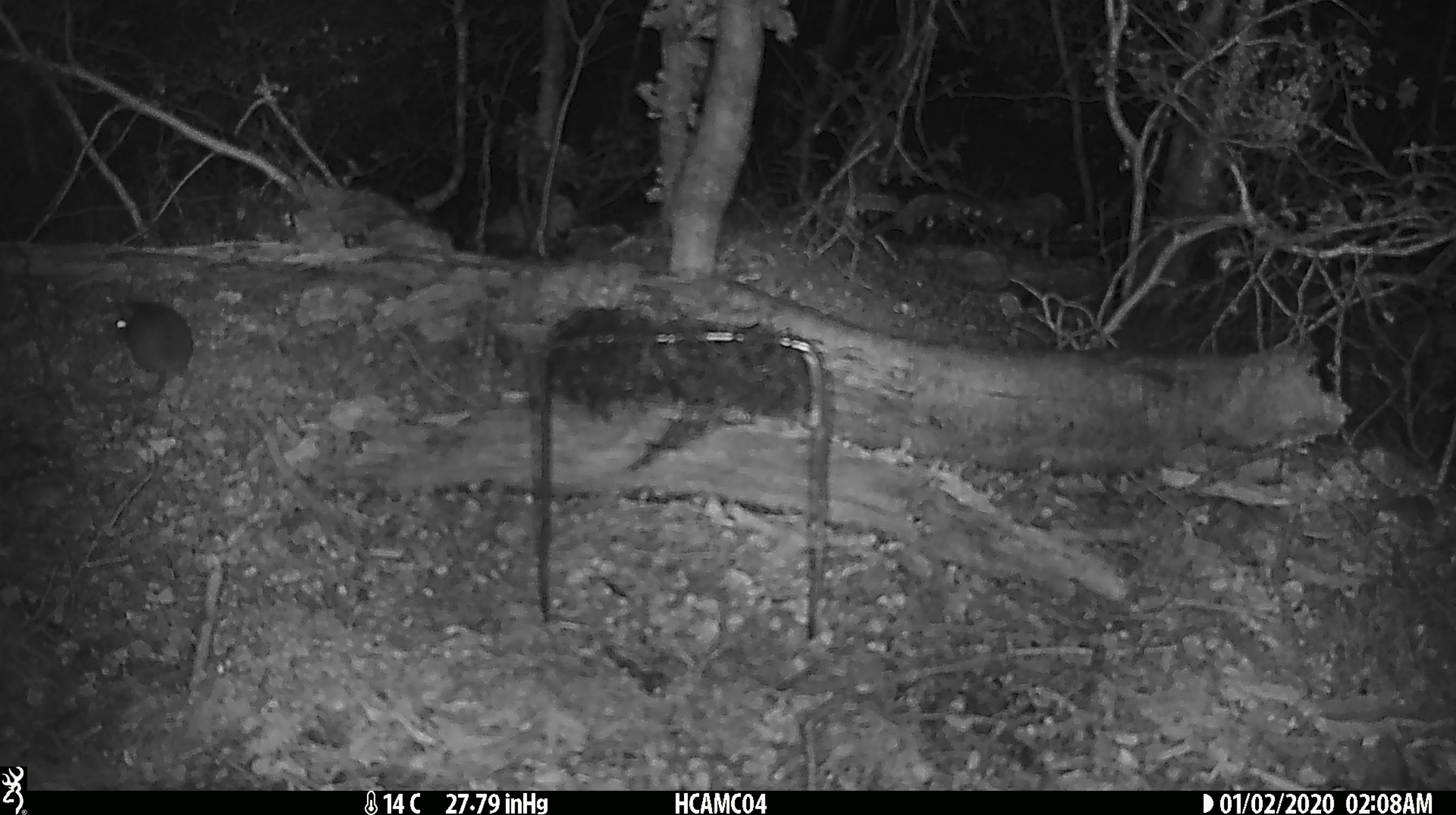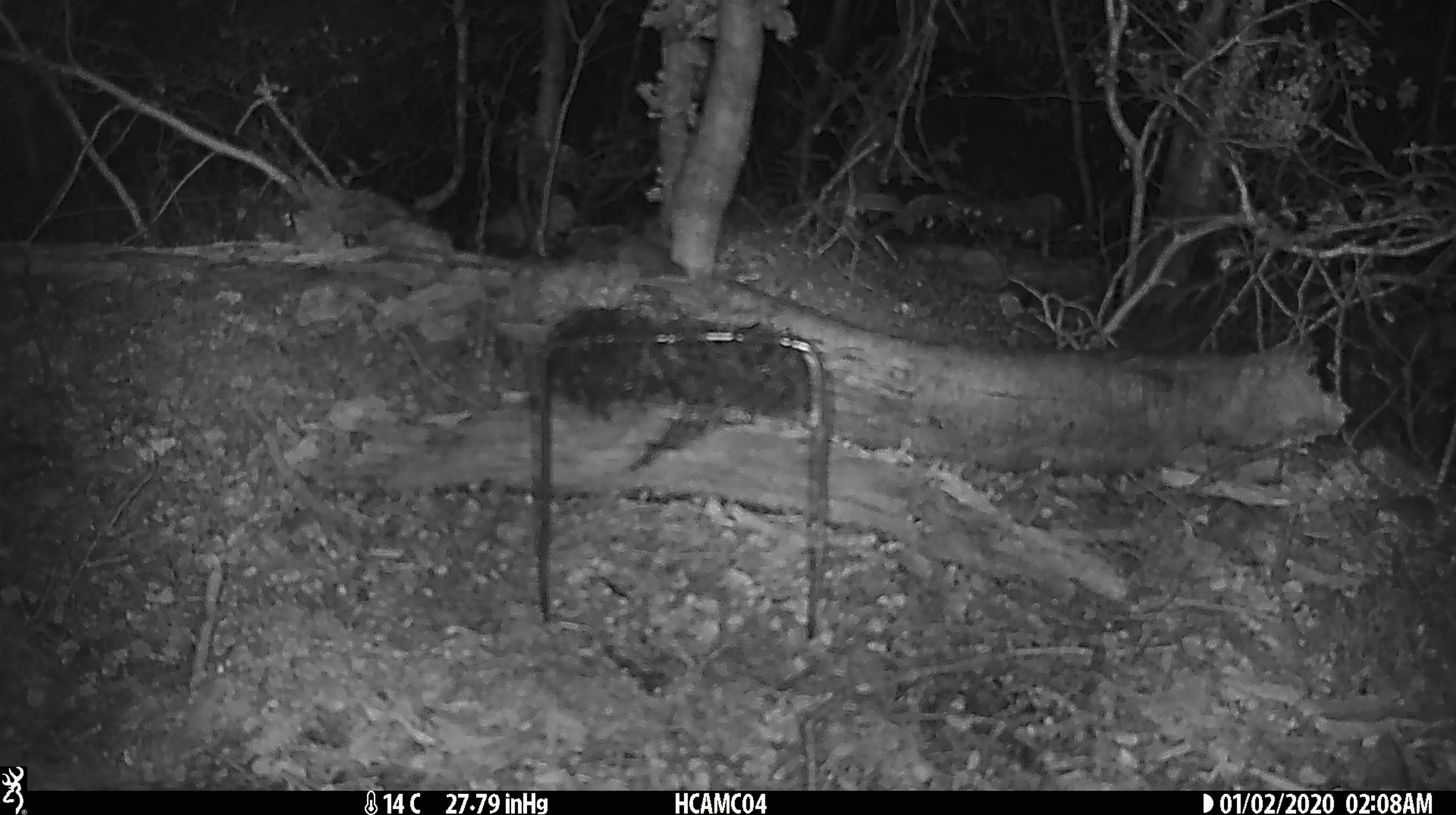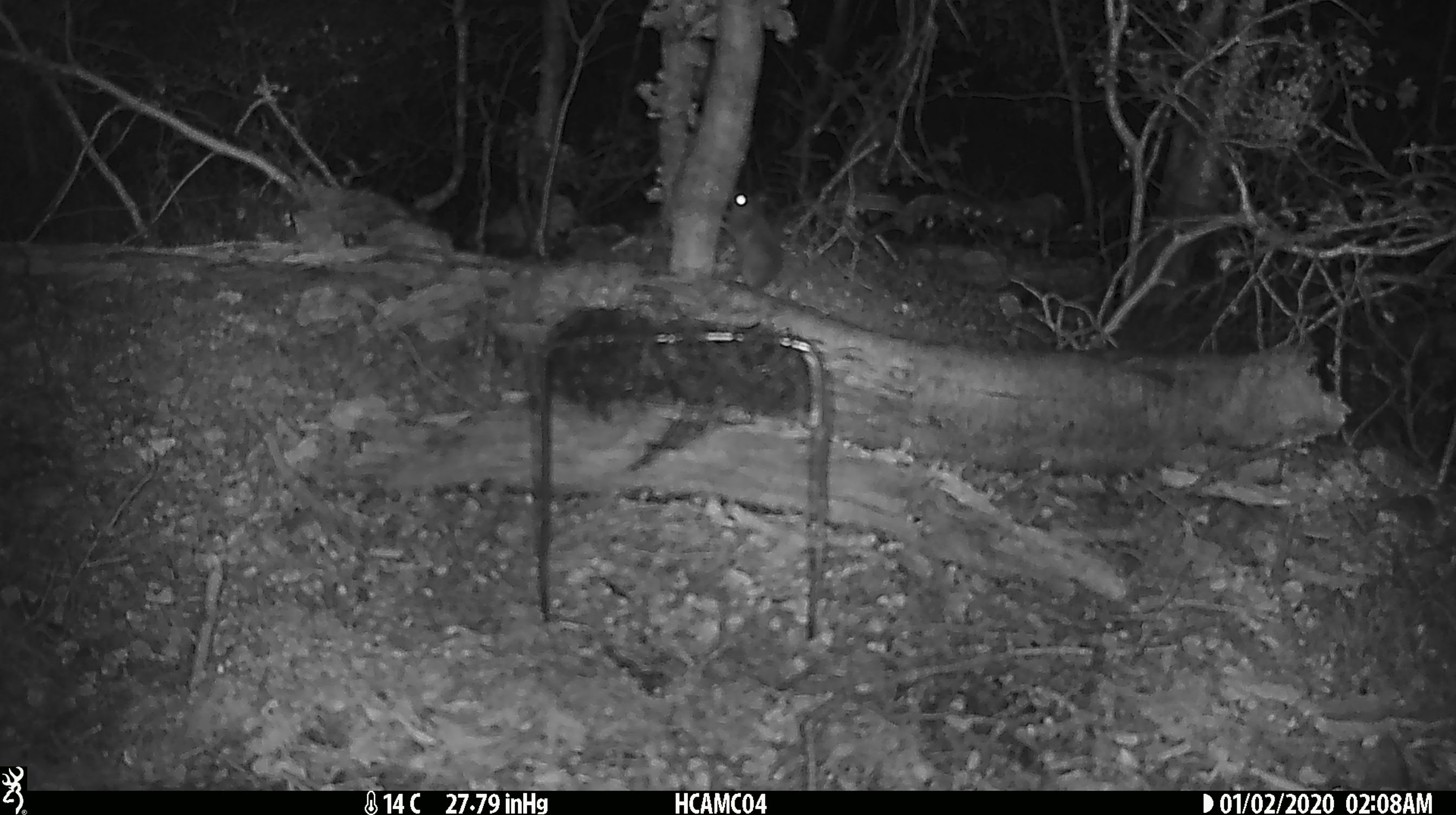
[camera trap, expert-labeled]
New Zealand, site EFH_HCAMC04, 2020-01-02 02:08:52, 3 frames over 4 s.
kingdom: Animalia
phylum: Chordata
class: Mammalia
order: Rodentia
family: Muridae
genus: Mus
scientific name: Mus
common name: mouse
Mouse (Mus).